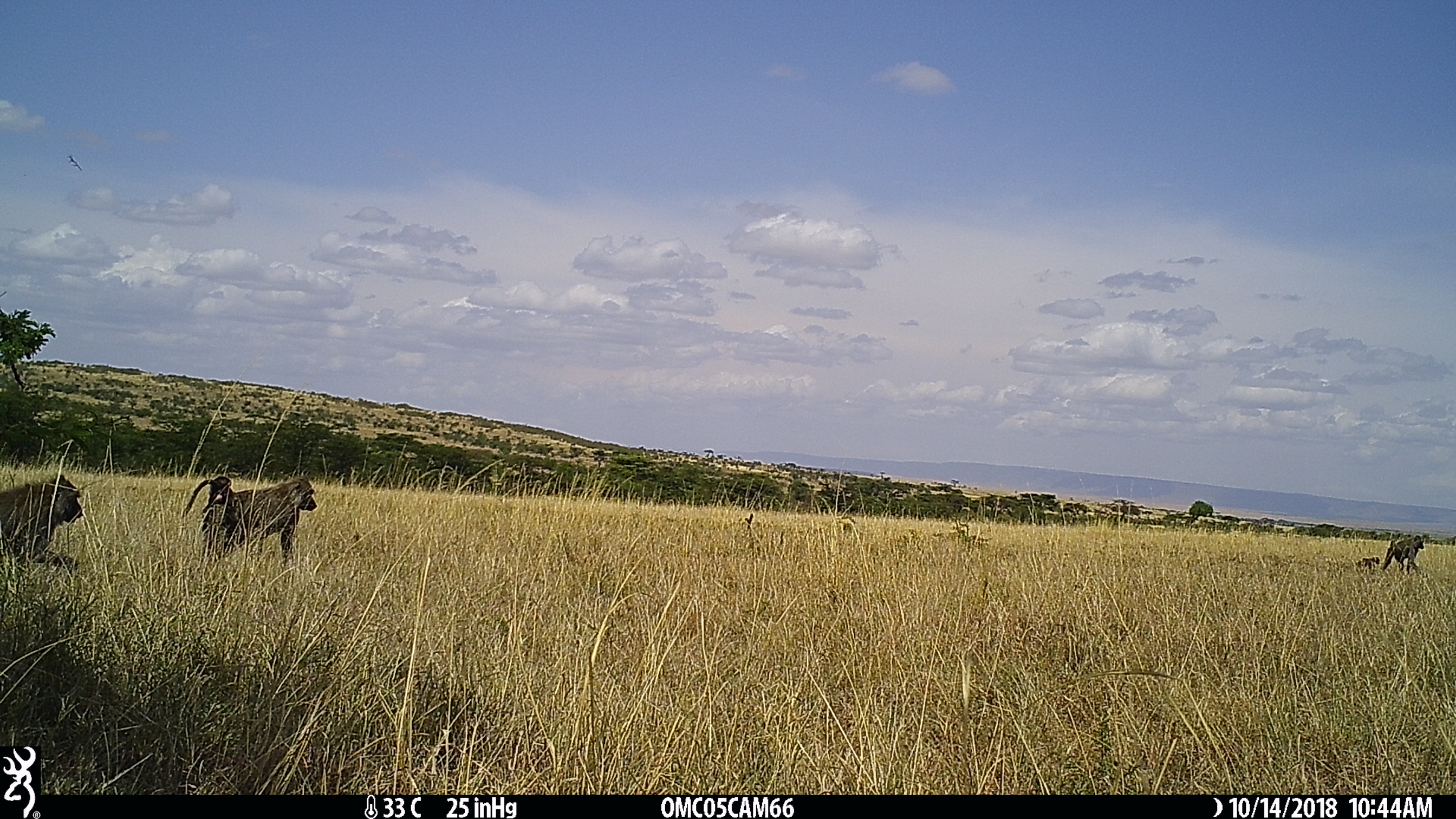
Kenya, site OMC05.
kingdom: Animalia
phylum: Chordata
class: Mammalia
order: Primates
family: Cercopithecidae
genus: Papio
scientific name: Papio anubis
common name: olive baboon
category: baboon